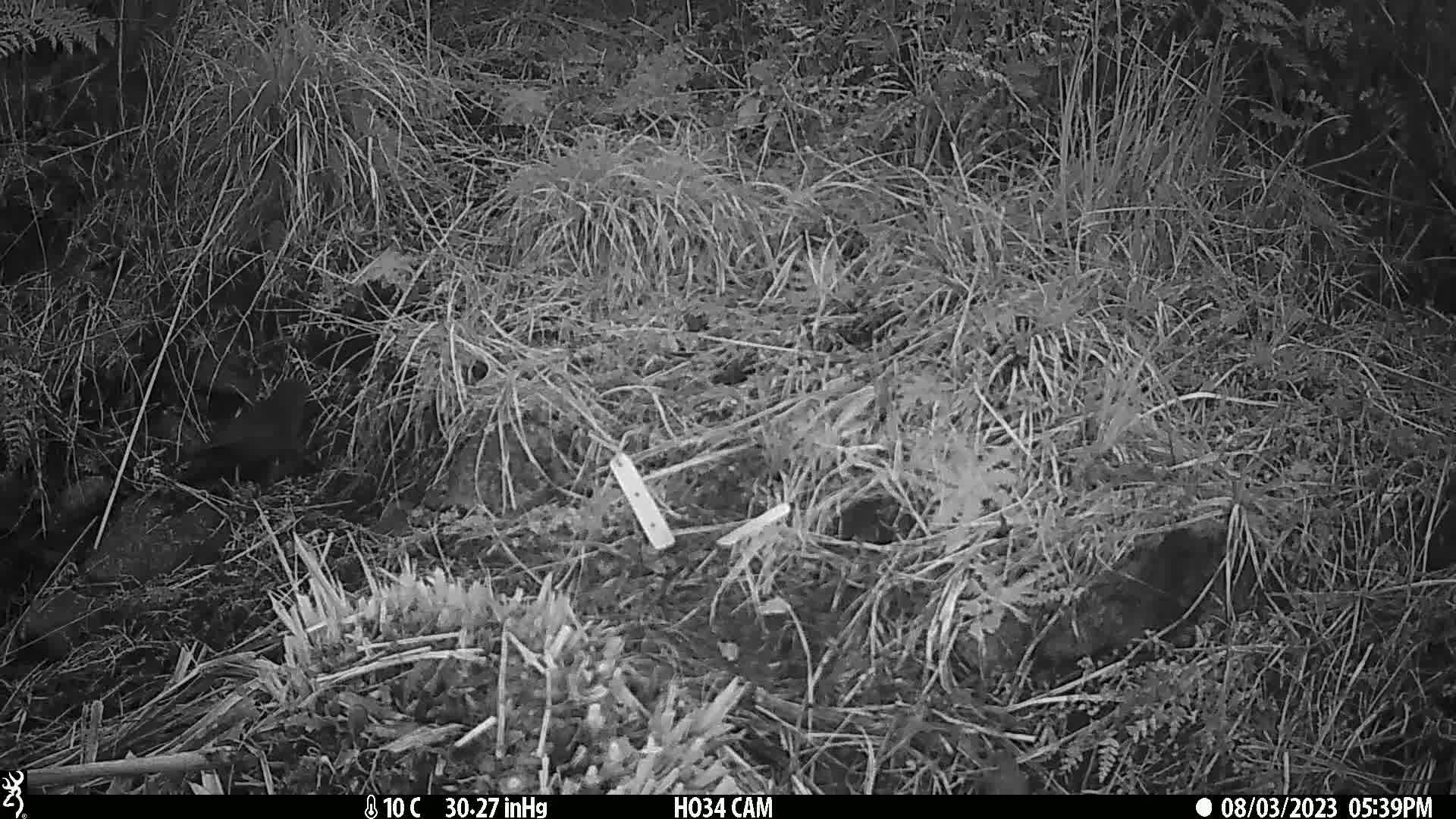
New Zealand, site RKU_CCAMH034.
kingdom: Animalia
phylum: Chordata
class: Aves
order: Passeriformes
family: Turdidae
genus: Turdus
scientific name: Turdus merula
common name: eurasian blackbird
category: blackbird